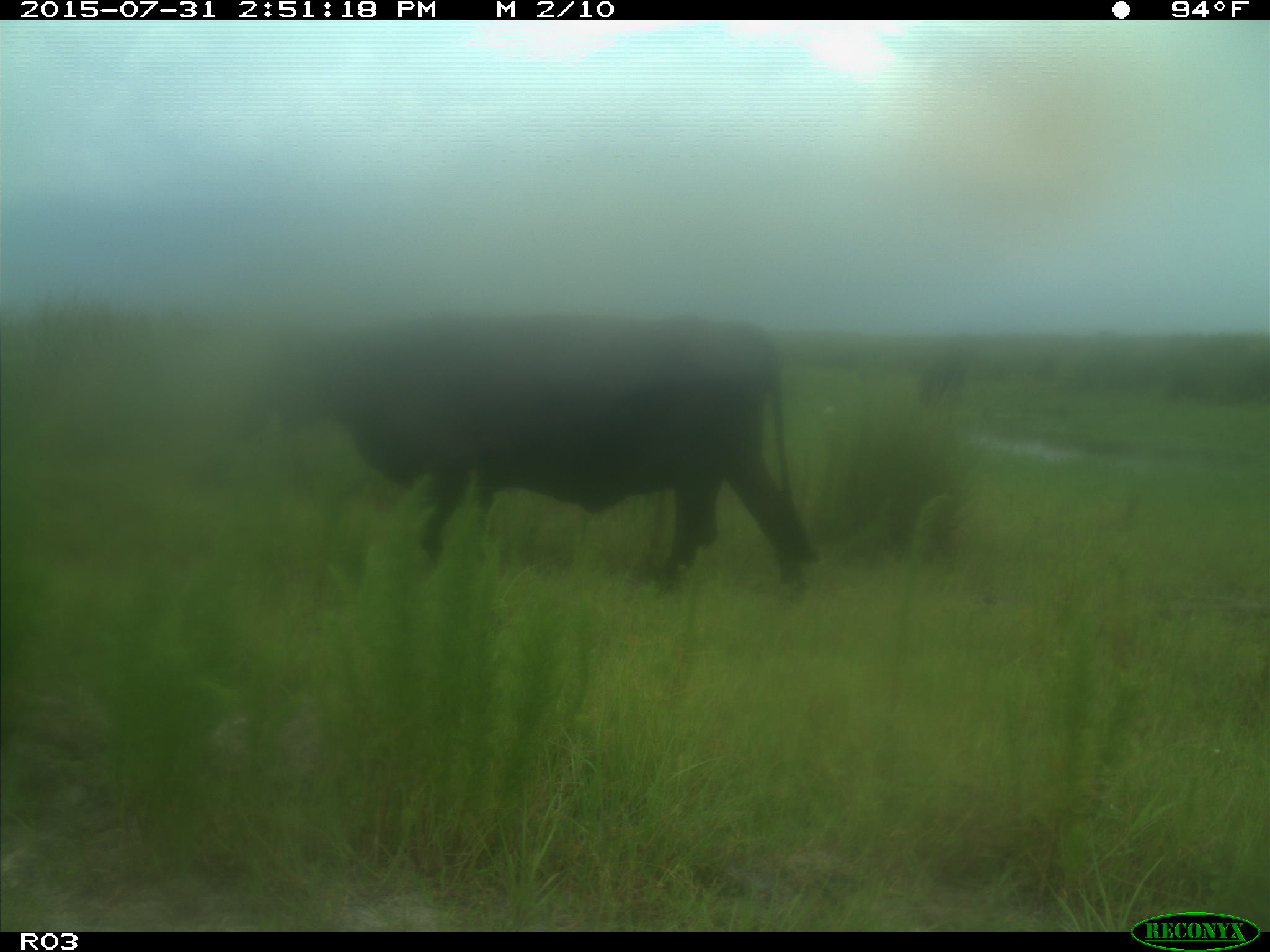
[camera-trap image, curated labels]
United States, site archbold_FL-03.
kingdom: Animalia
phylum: Chordata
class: Mammalia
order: Artiodactyla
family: Bovidae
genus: Bos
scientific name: Bos taurus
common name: domestic cow